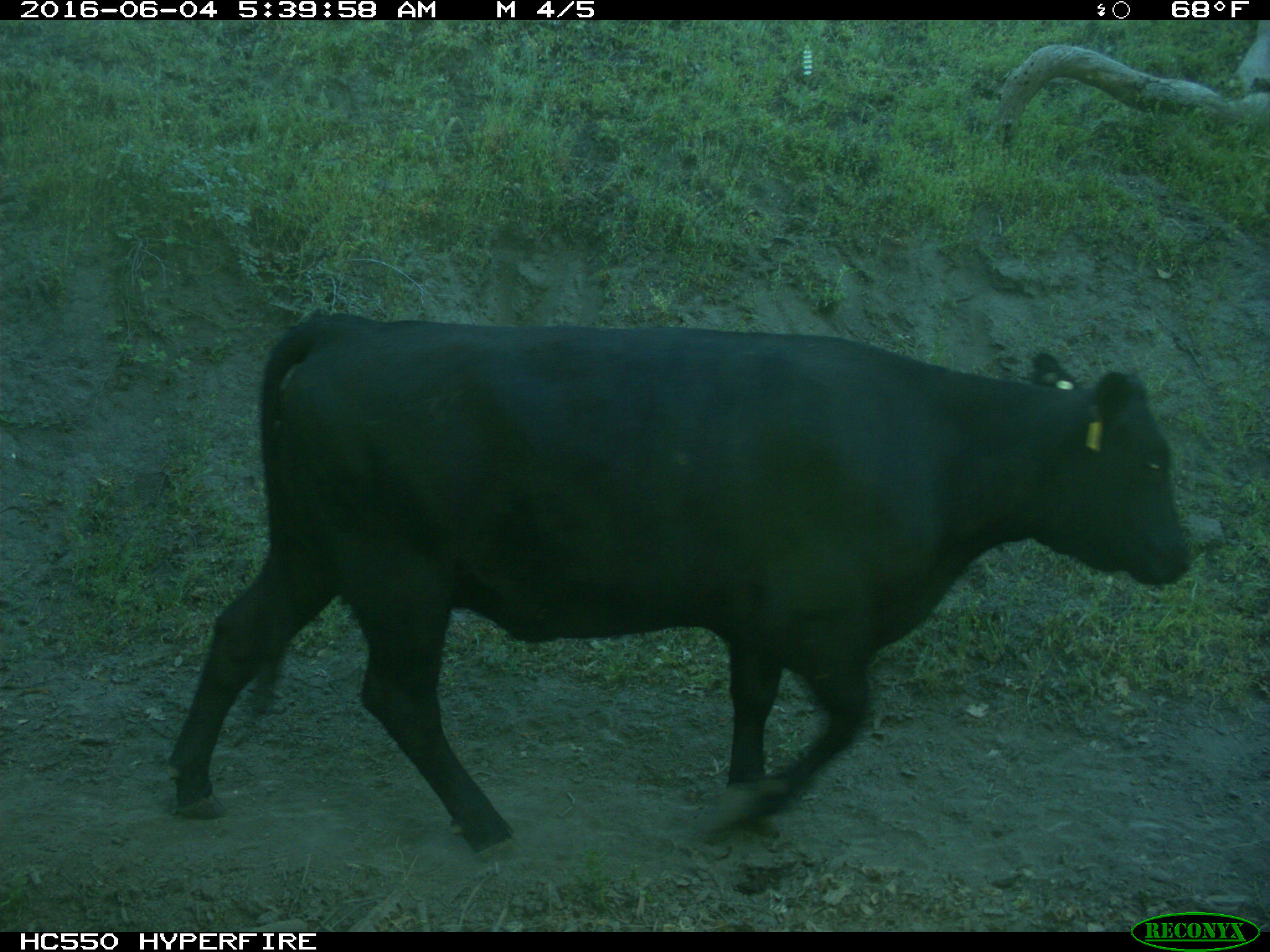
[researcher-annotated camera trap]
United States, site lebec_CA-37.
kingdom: Animalia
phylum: Chordata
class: Mammalia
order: Artiodactyla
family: Bovidae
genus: Bos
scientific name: Bos taurus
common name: domestic cow